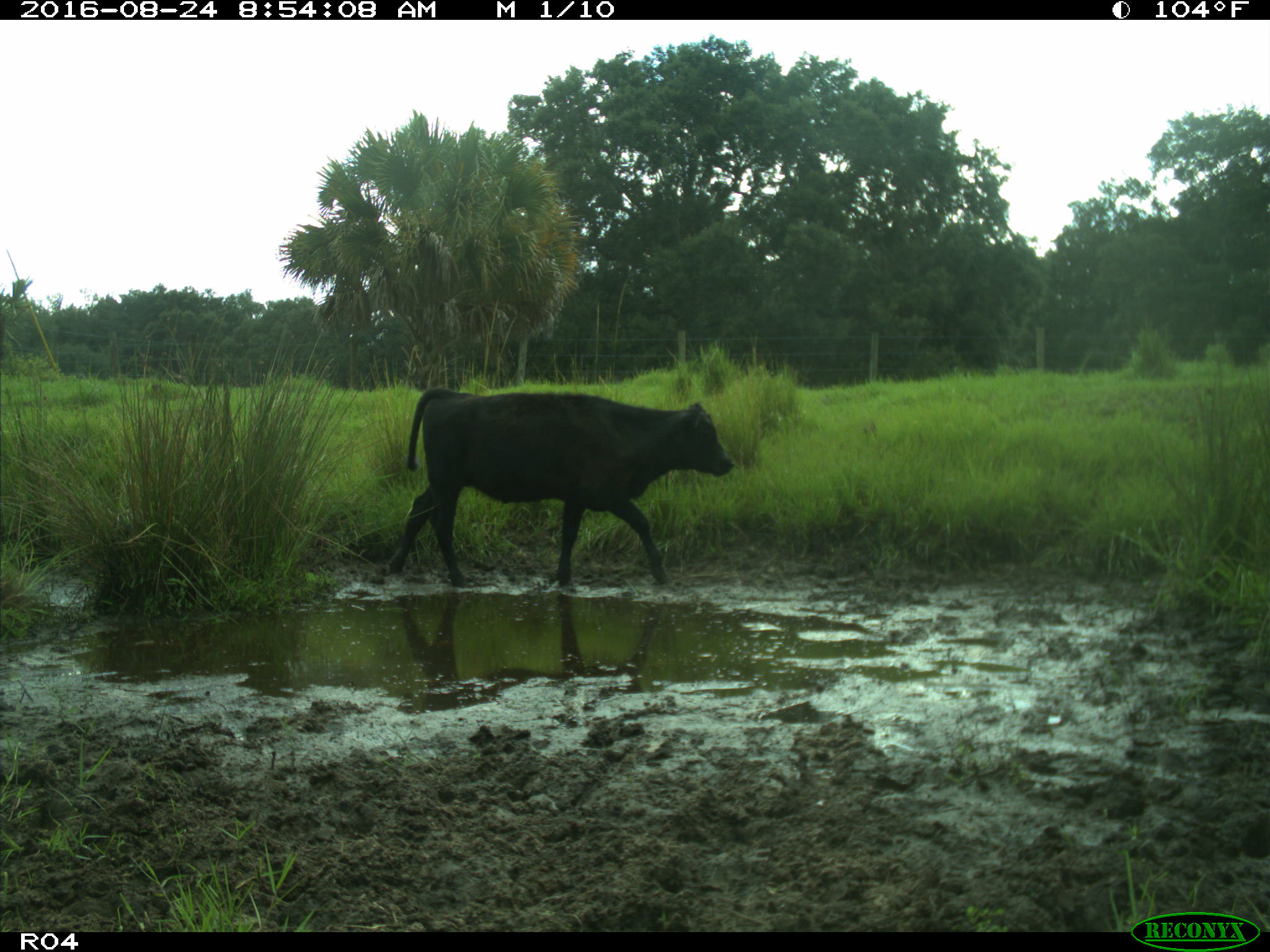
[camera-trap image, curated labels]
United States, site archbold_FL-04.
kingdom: Animalia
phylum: Chordata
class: Mammalia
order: Artiodactyla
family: Bovidae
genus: Bos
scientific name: Bos taurus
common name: domestic cow